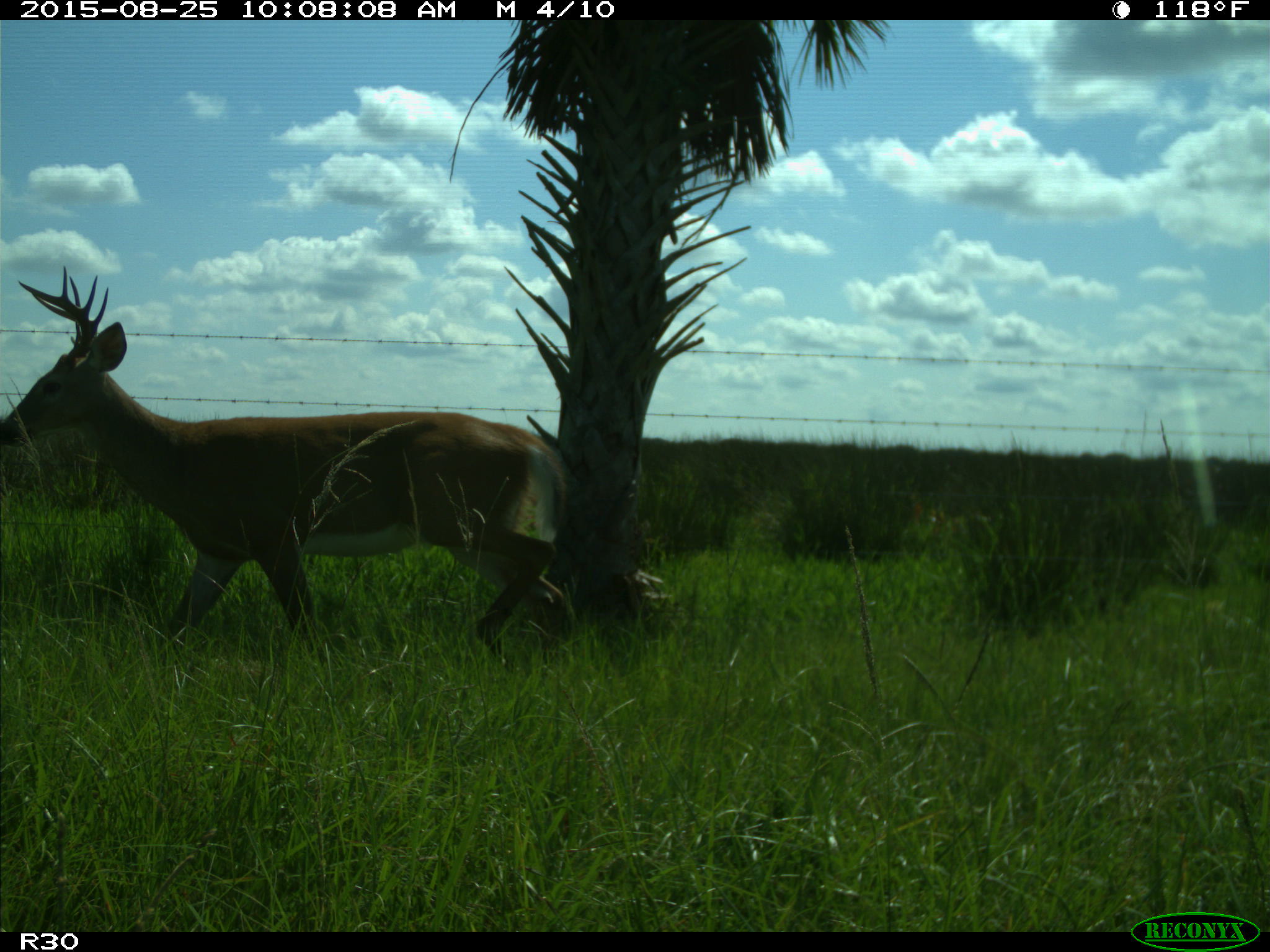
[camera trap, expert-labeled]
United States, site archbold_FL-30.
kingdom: Animalia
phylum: Chordata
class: Mammalia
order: Artiodactyla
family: Cervidae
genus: Odocoileus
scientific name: Odocoileus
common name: deer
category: unidentified deer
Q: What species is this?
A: Unidentified deer (deer) (Odocoileus).